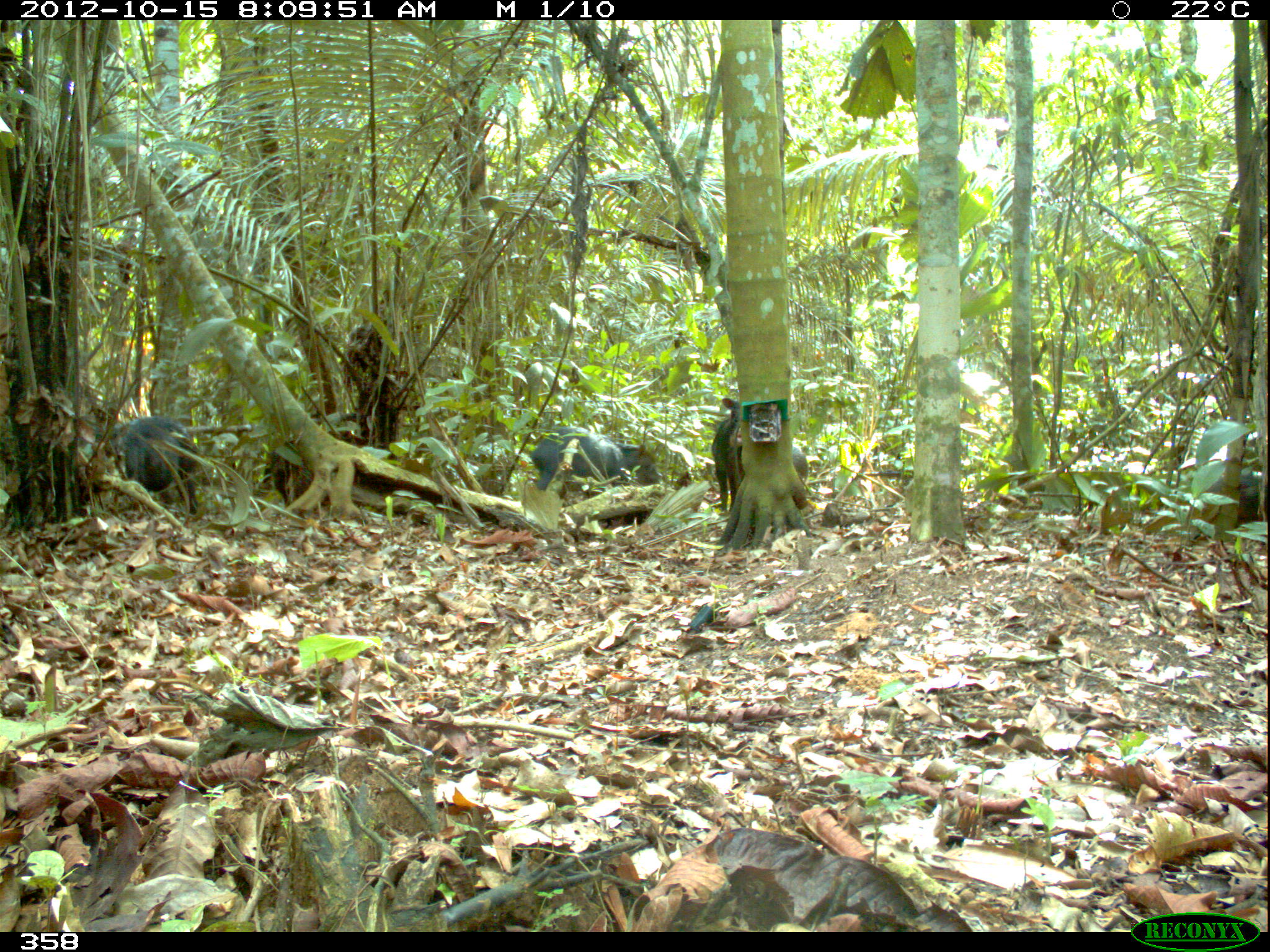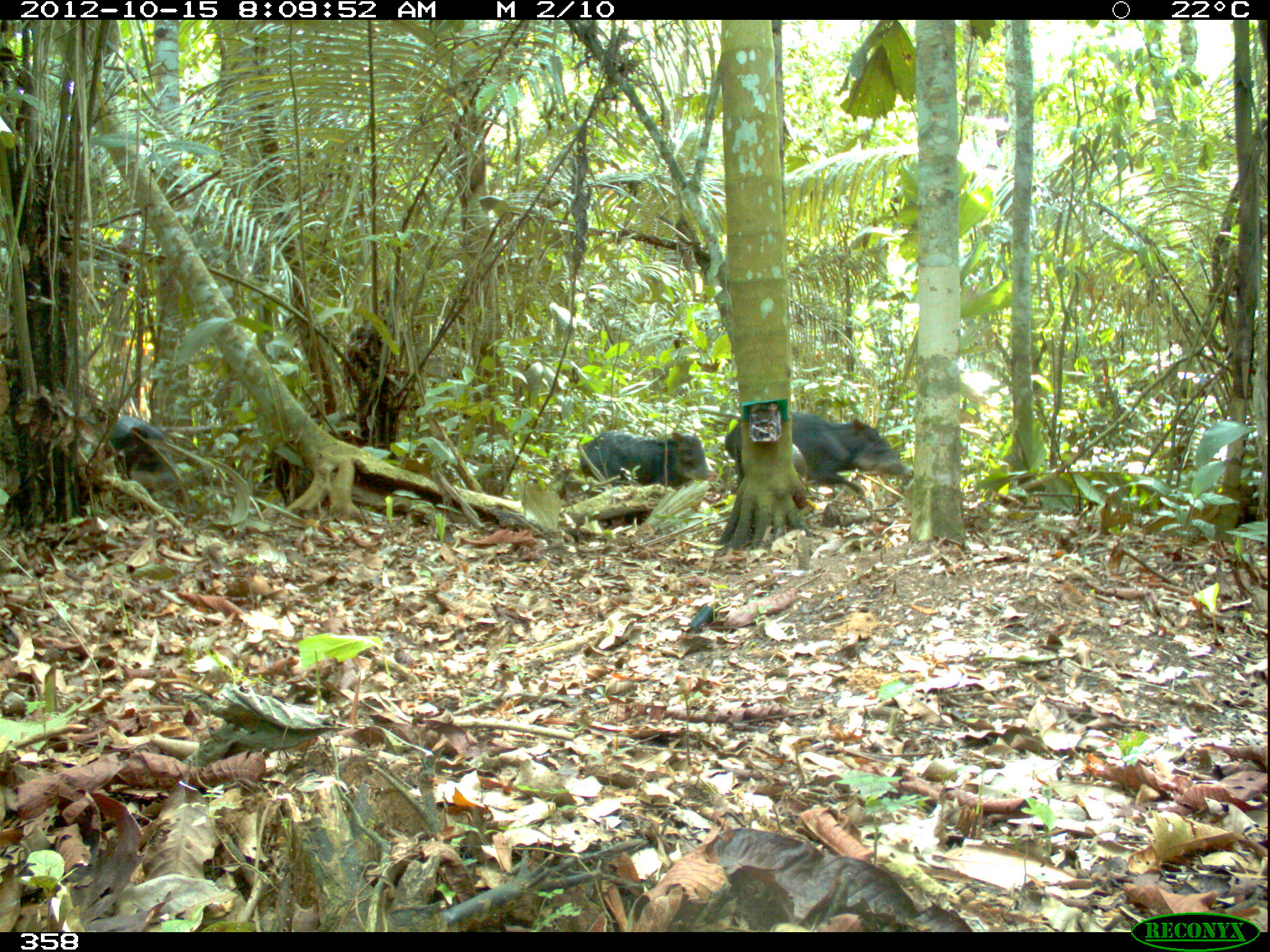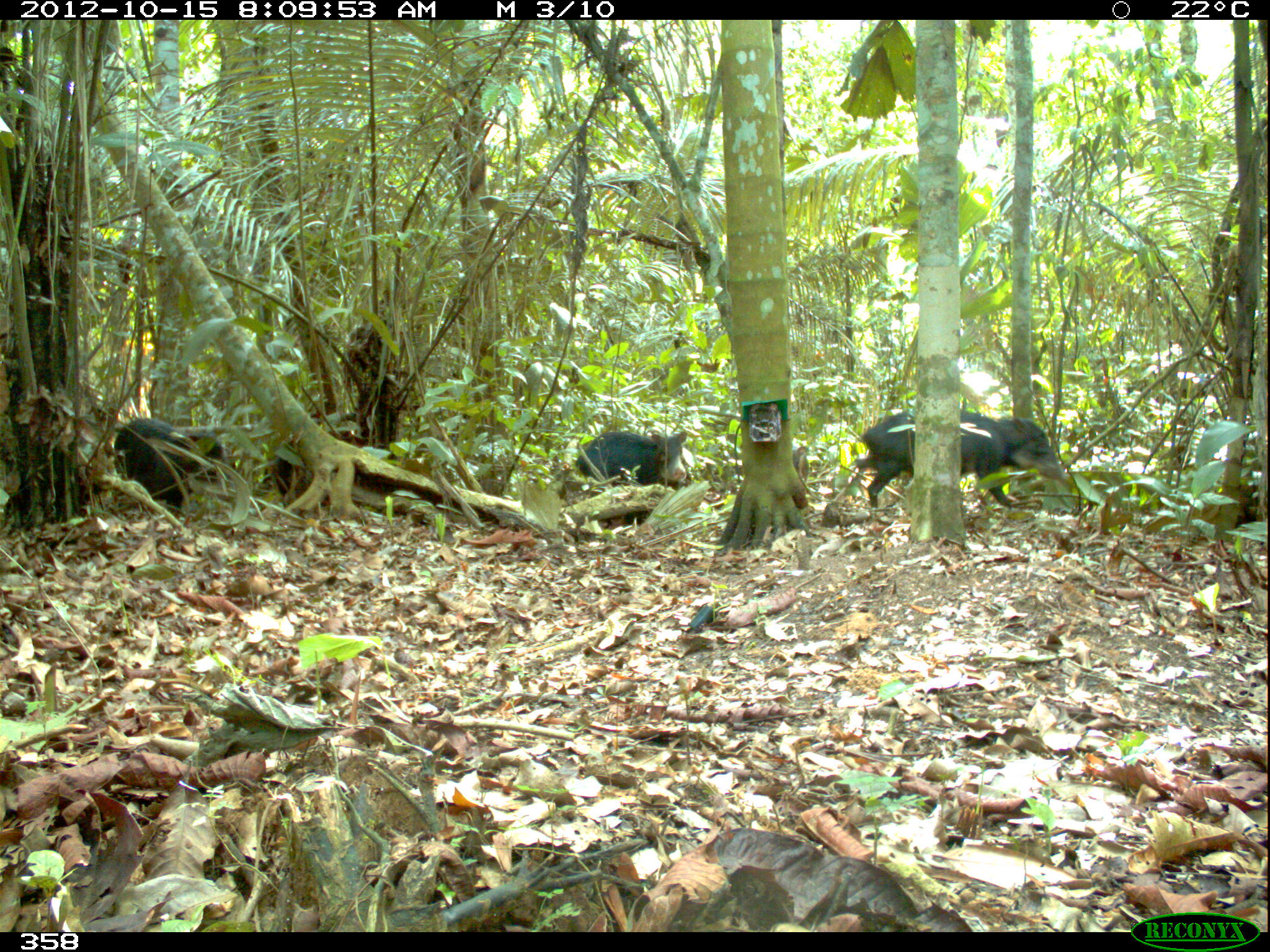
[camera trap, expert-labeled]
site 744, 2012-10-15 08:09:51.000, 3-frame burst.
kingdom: Animalia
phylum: Chordata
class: Mammalia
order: Artiodactyla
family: Tayassuidae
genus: Tayassu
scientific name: Tayassu pecari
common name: white-lipped peccary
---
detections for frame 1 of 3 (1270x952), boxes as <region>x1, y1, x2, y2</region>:
tayassu pecari: <region>711, 397, 809, 511</region>; <region>530, 426, 662, 495</region>; <region>113, 415, 196, 513</region>; <region>1207, 469, 1267, 524</region>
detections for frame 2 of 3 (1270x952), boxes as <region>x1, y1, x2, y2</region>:
tayassu pecari: <region>724, 409, 913, 507</region>; <region>580, 430, 716, 524</region>; <region>105, 416, 173, 478</region>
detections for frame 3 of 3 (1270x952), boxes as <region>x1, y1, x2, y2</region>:
tayassu pecari: <region>861, 412, 1059, 507</region>; <region>115, 417, 232, 510</region>; <region>575, 429, 686, 524</region>; <region>270, 439, 308, 495</region>; <region>790, 447, 809, 481</region>